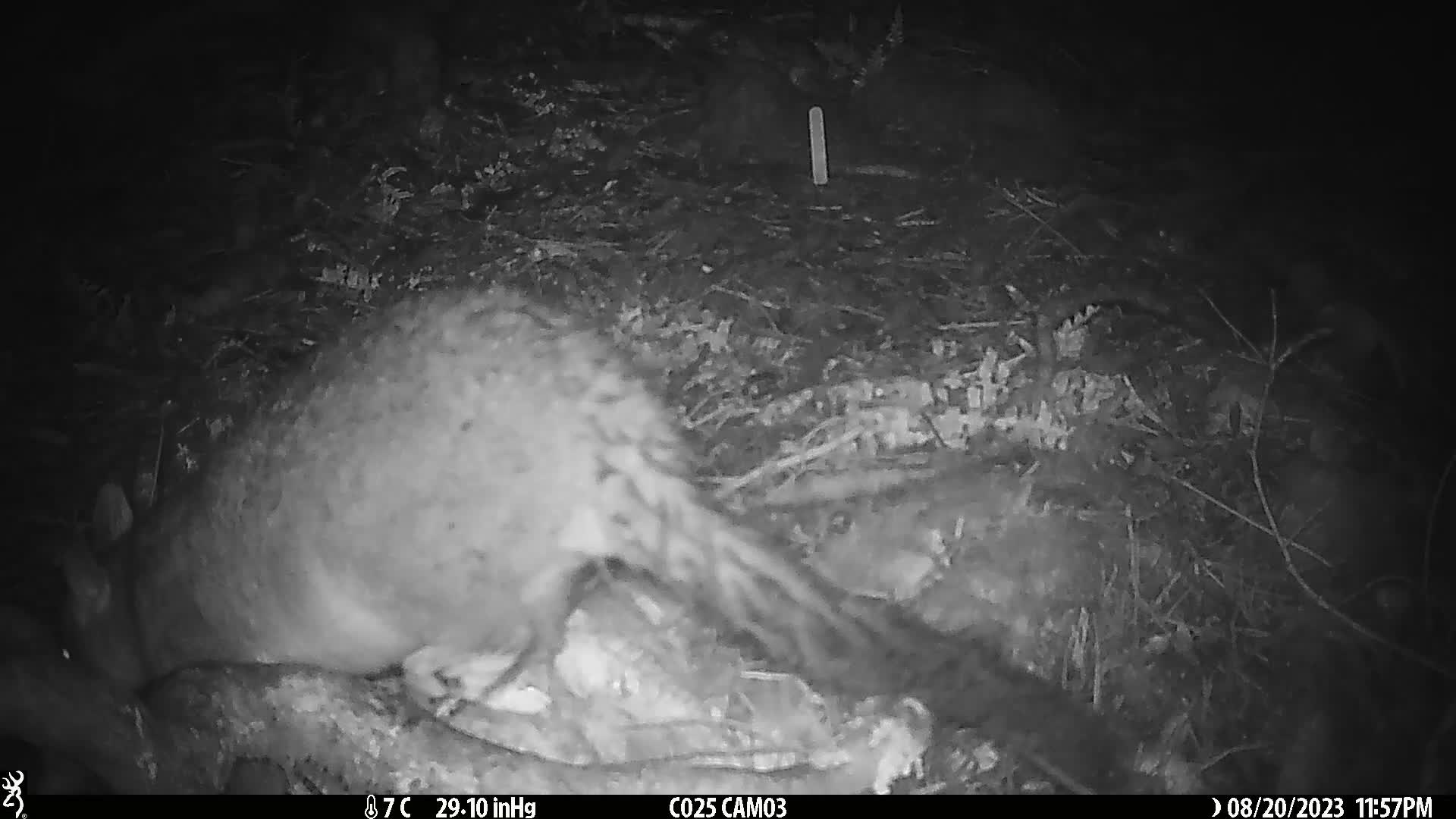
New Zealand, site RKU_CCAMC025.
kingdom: Animalia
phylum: Chordata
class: Mammalia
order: Diprotodontia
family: Phalangeridae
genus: Trichosurus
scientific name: Trichosurus vulpecula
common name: common brushtail possum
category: possum